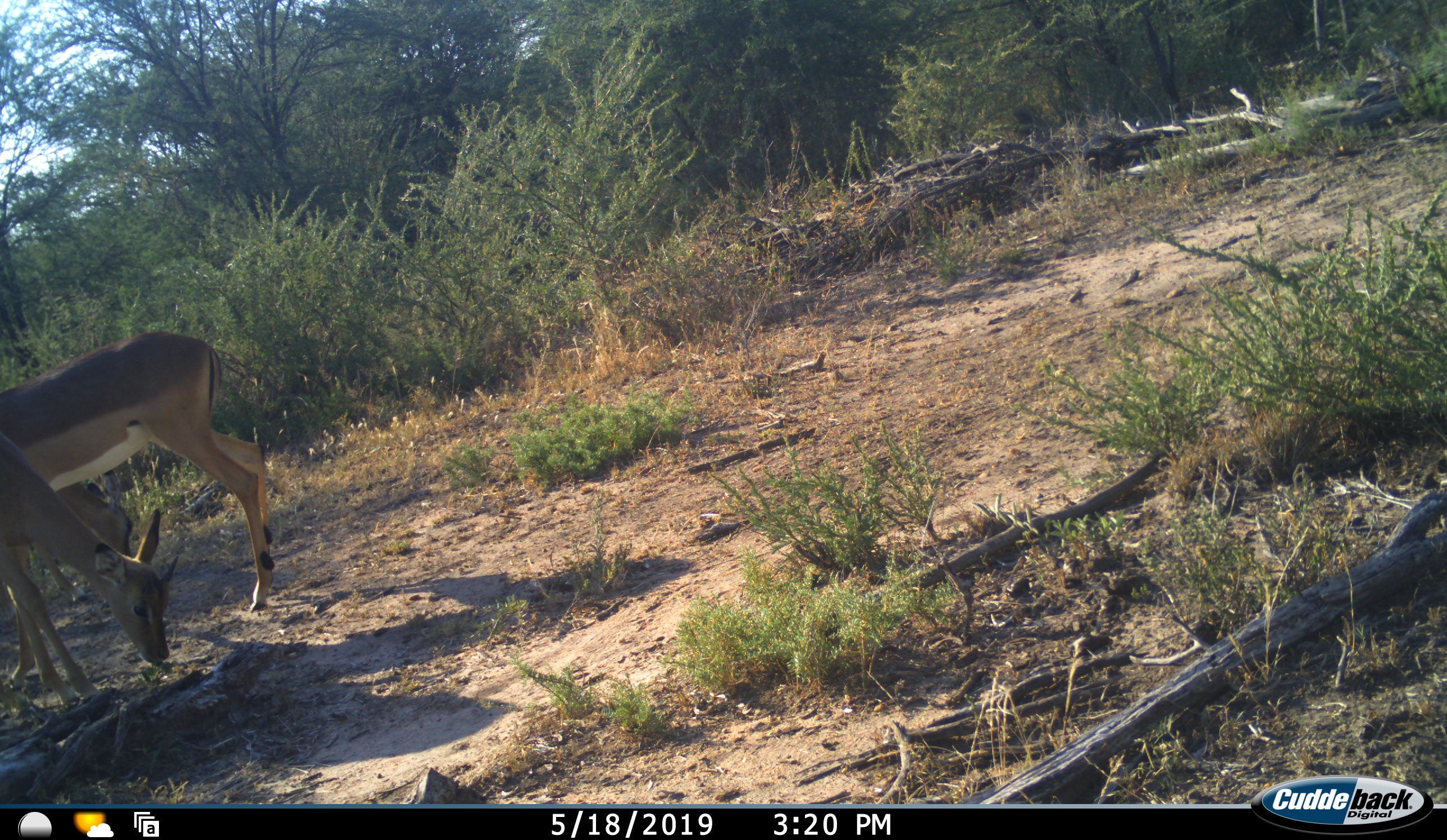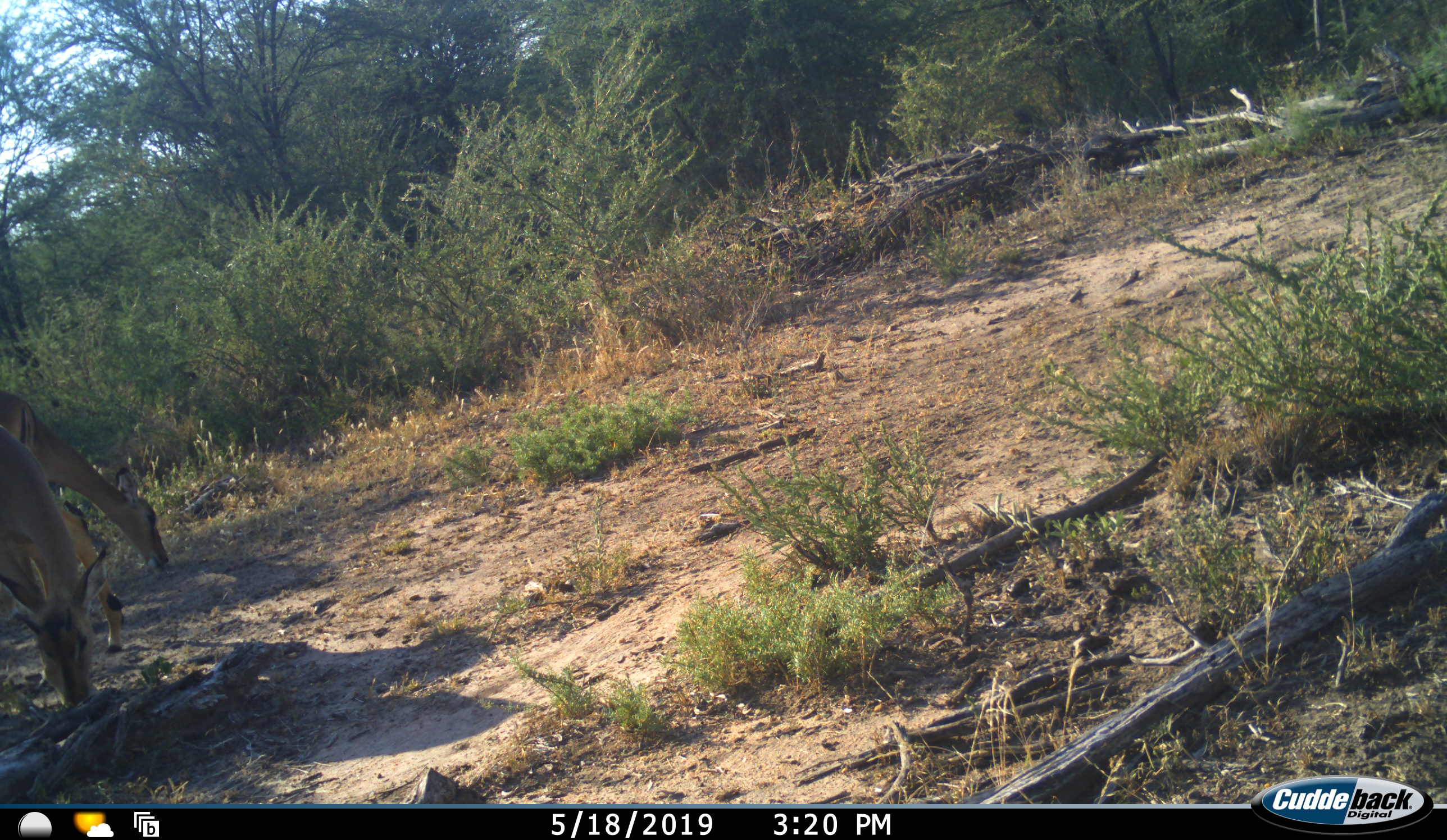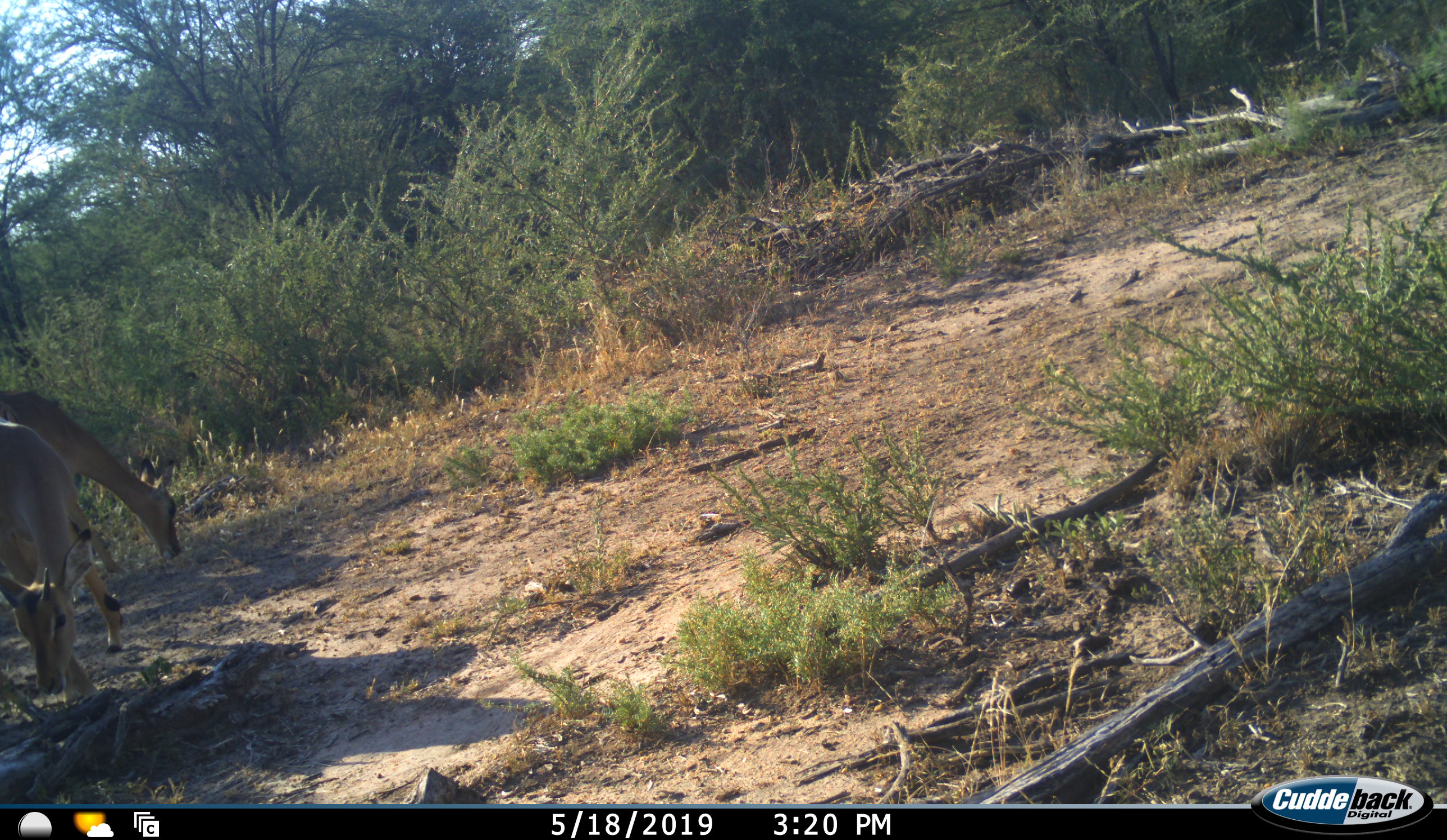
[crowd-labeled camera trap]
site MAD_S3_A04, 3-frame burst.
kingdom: Animalia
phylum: Chordata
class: Mammalia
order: Artiodactyla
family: Bovidae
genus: Aepyceros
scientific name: Aepyceros melampus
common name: impala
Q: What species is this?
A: Impala (Aepyceros melampus).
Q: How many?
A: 3.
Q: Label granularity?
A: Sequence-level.